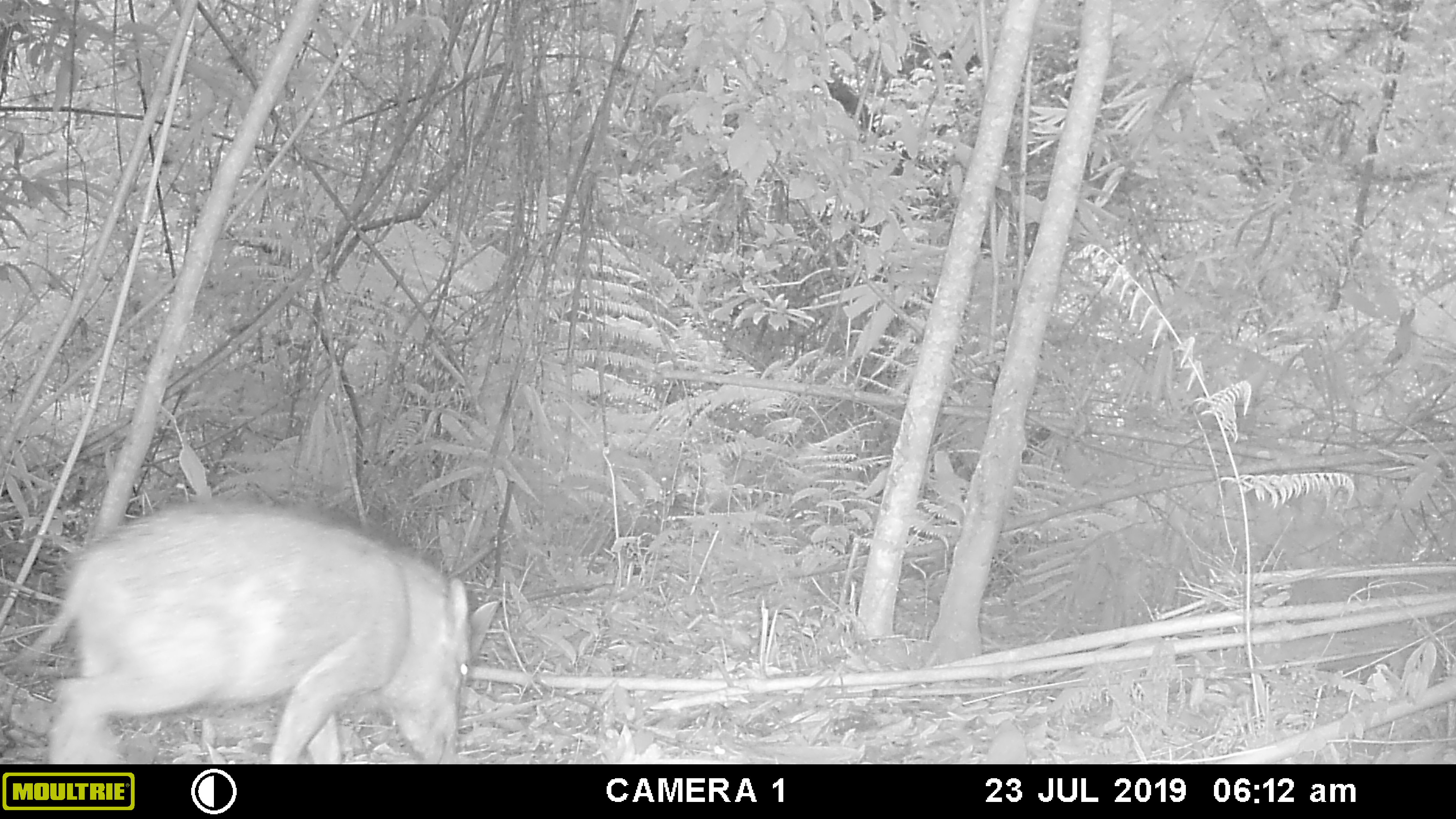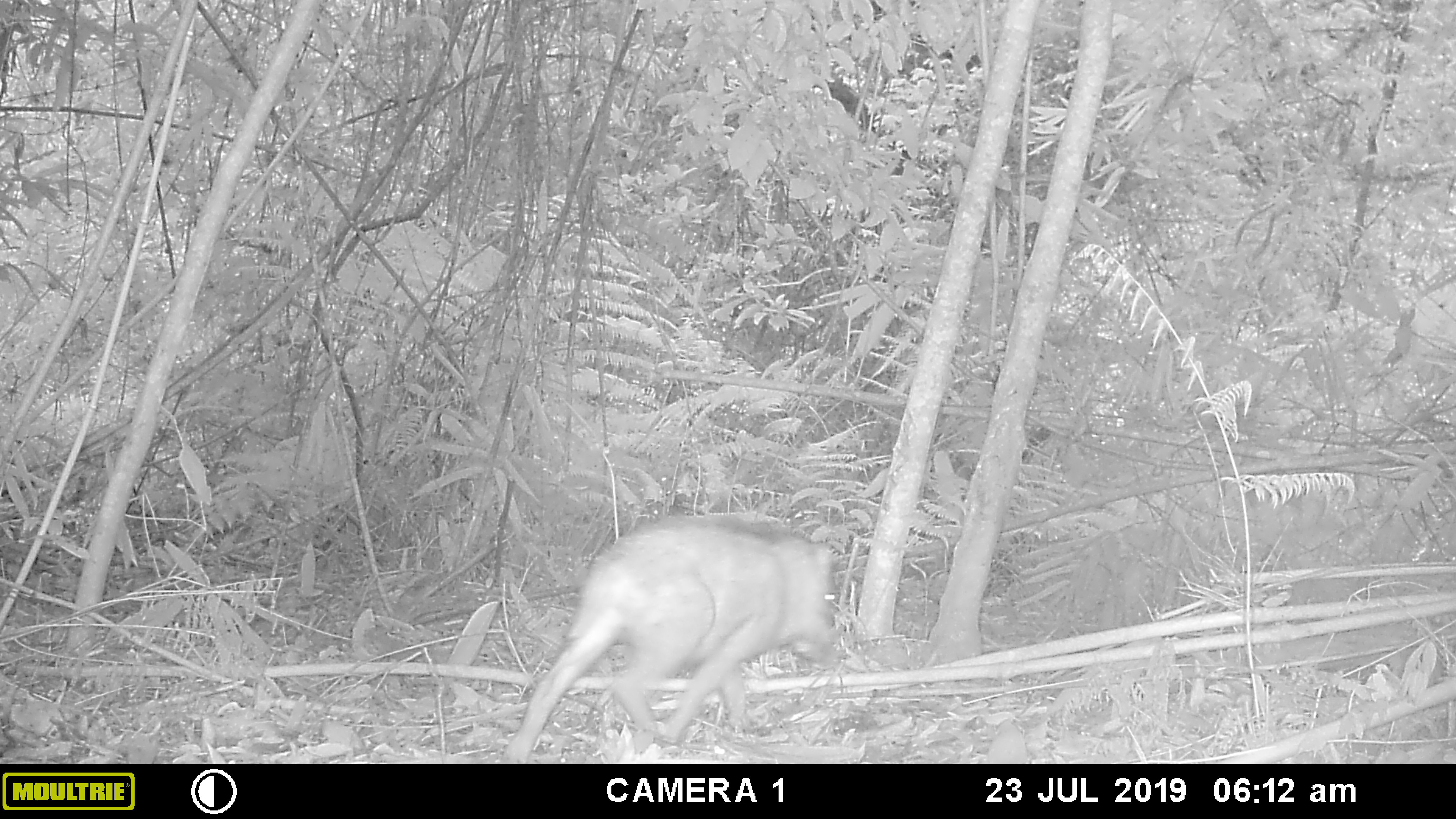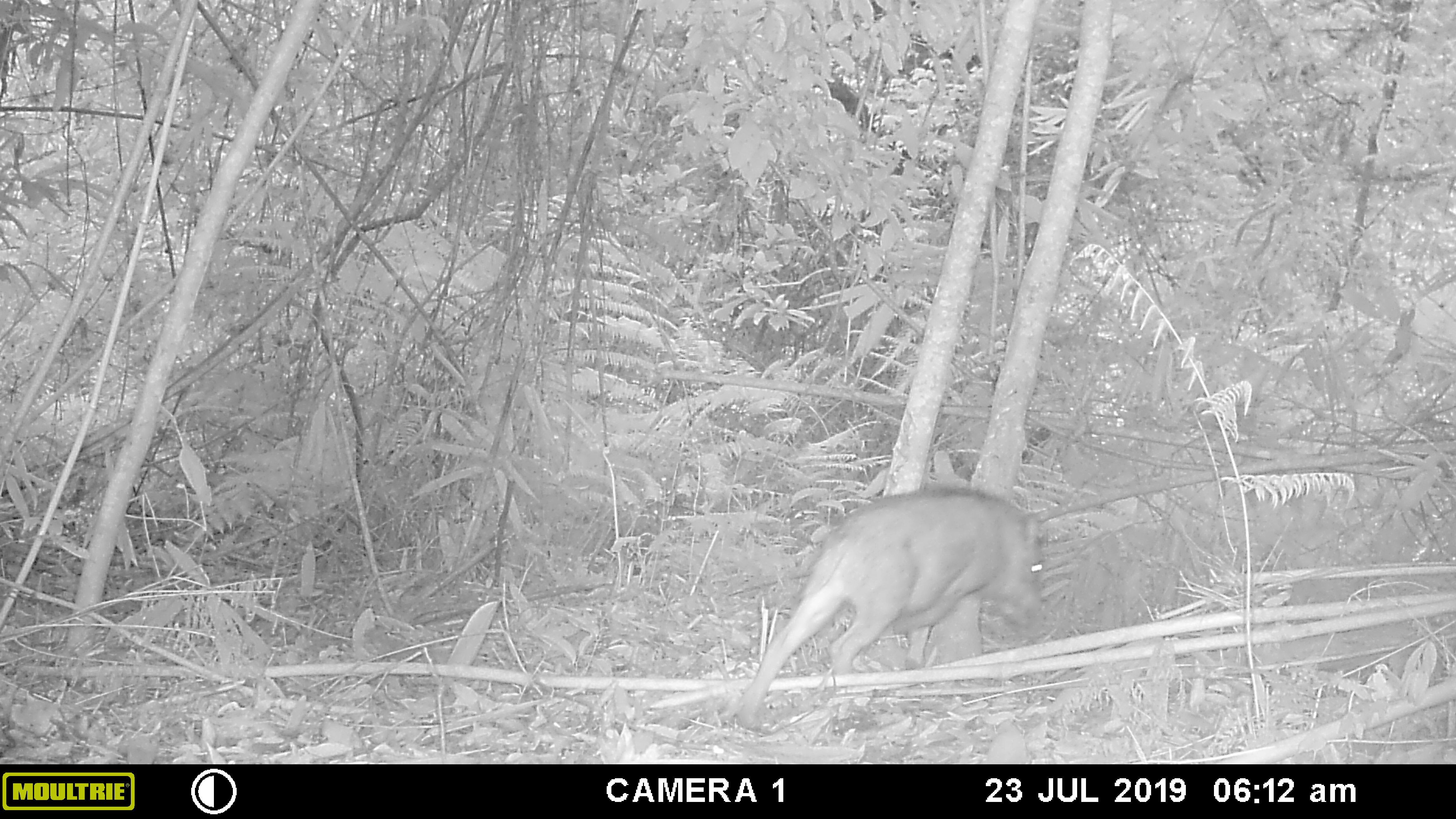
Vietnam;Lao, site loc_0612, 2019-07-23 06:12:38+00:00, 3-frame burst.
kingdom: Animalia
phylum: Chordata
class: Mammalia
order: Artiodactyla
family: Suidae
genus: Sus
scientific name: Sus scrofa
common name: eurasian wild pig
Eurasian wild pig (Sus scrofa). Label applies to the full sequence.